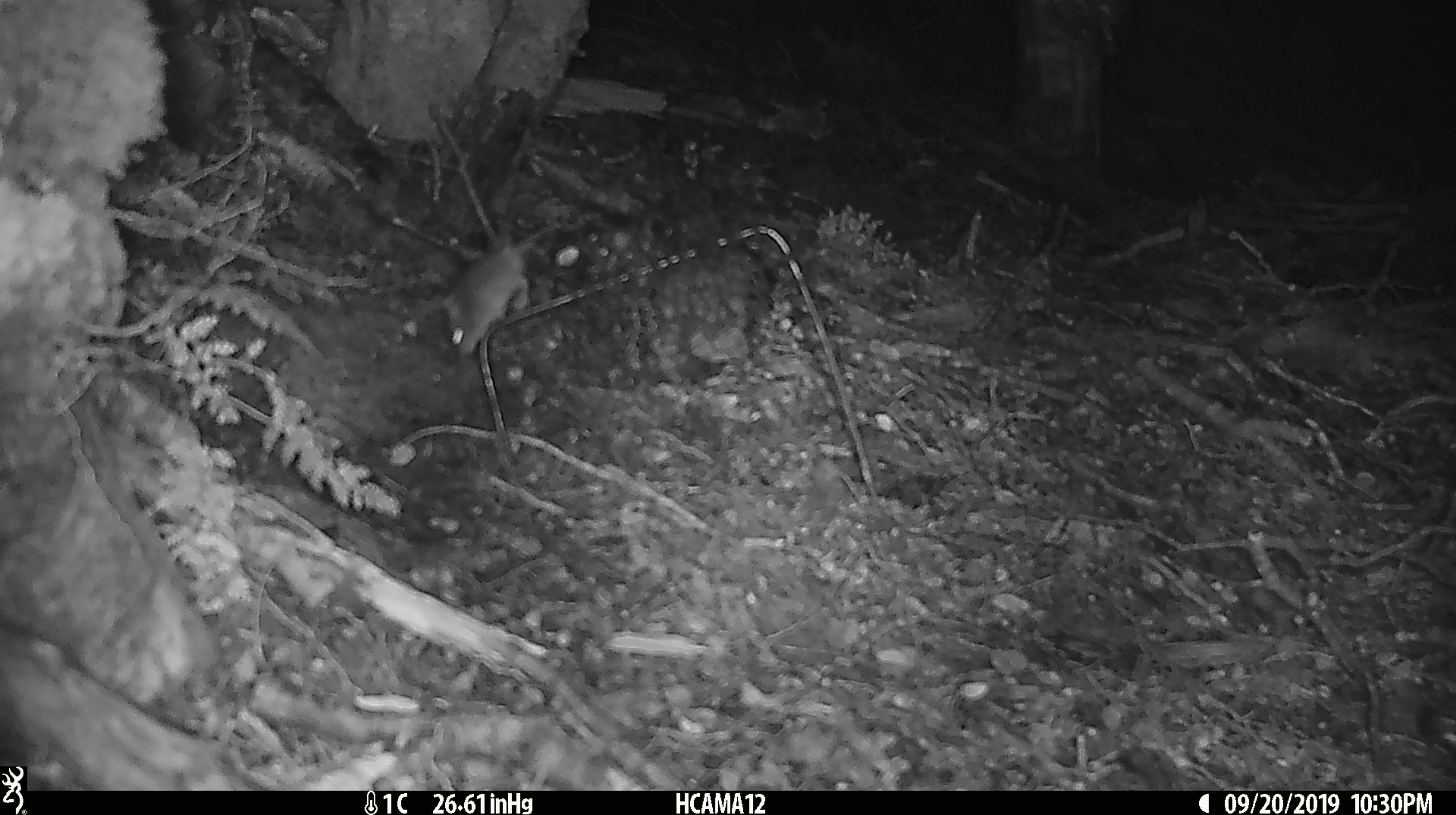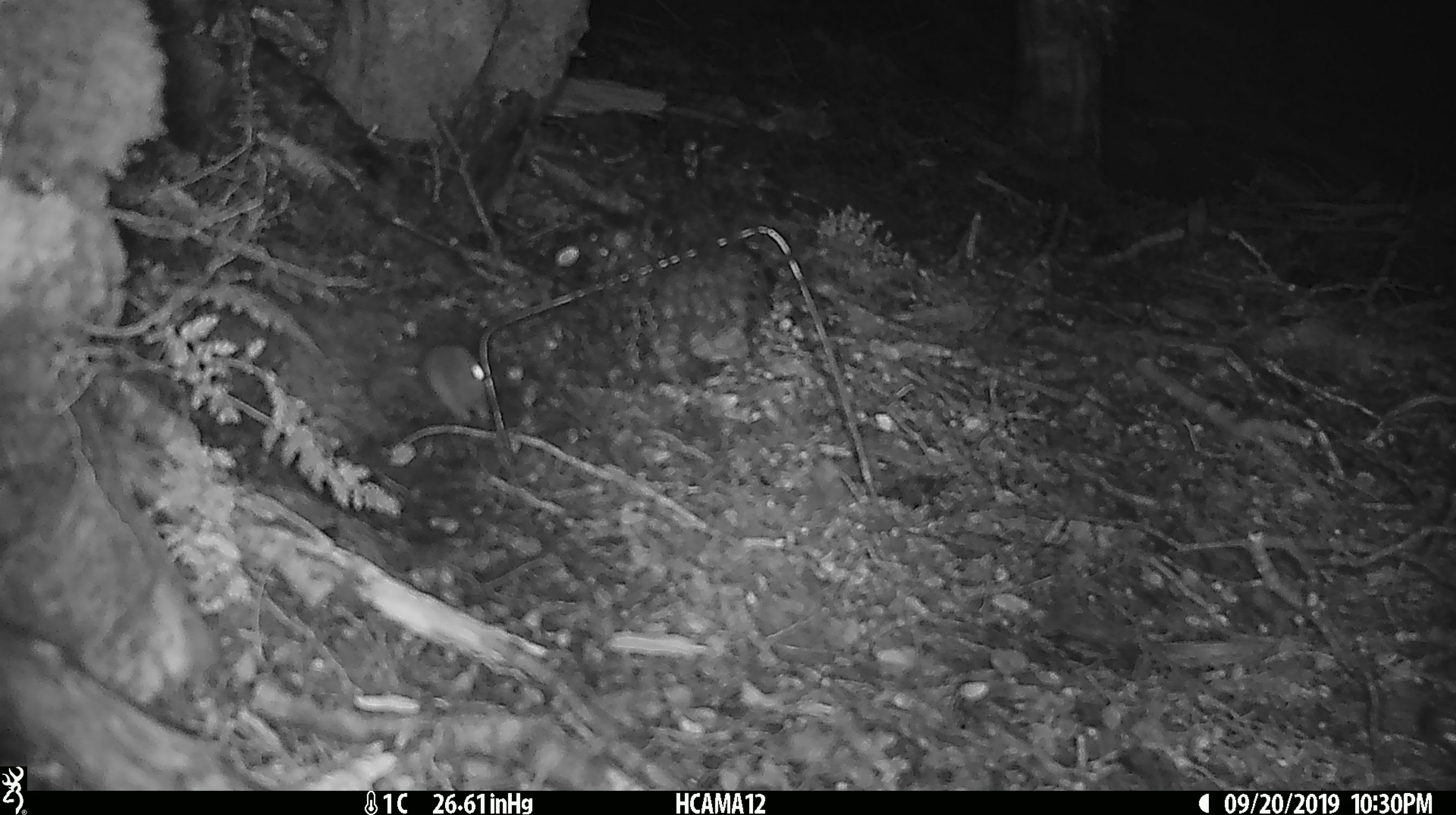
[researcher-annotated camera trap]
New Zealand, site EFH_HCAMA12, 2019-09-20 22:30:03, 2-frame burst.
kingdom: Animalia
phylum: Chordata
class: Mammalia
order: Rodentia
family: Muridae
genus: Mus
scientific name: Mus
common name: mouse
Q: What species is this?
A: Mouse (Mus).